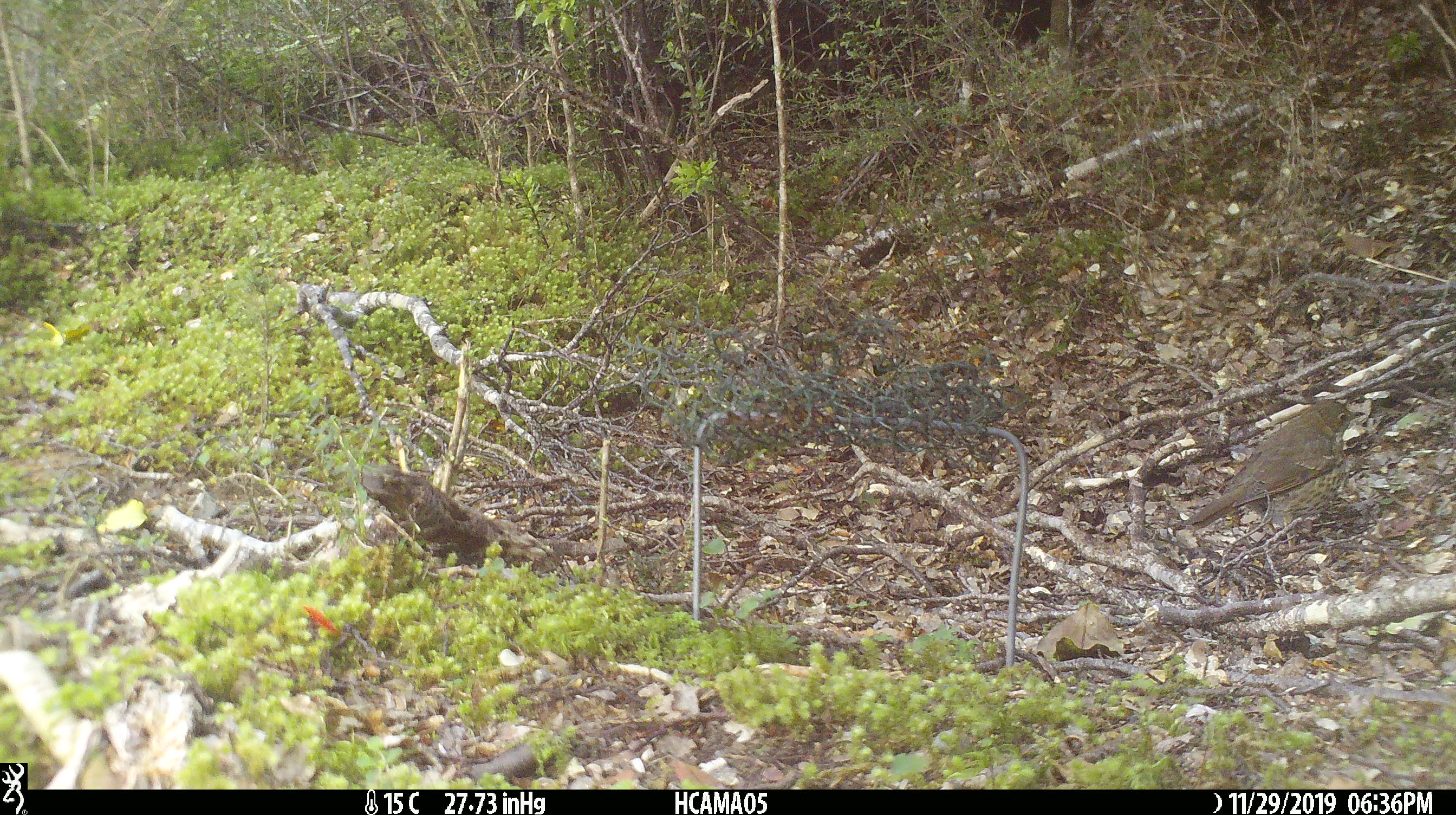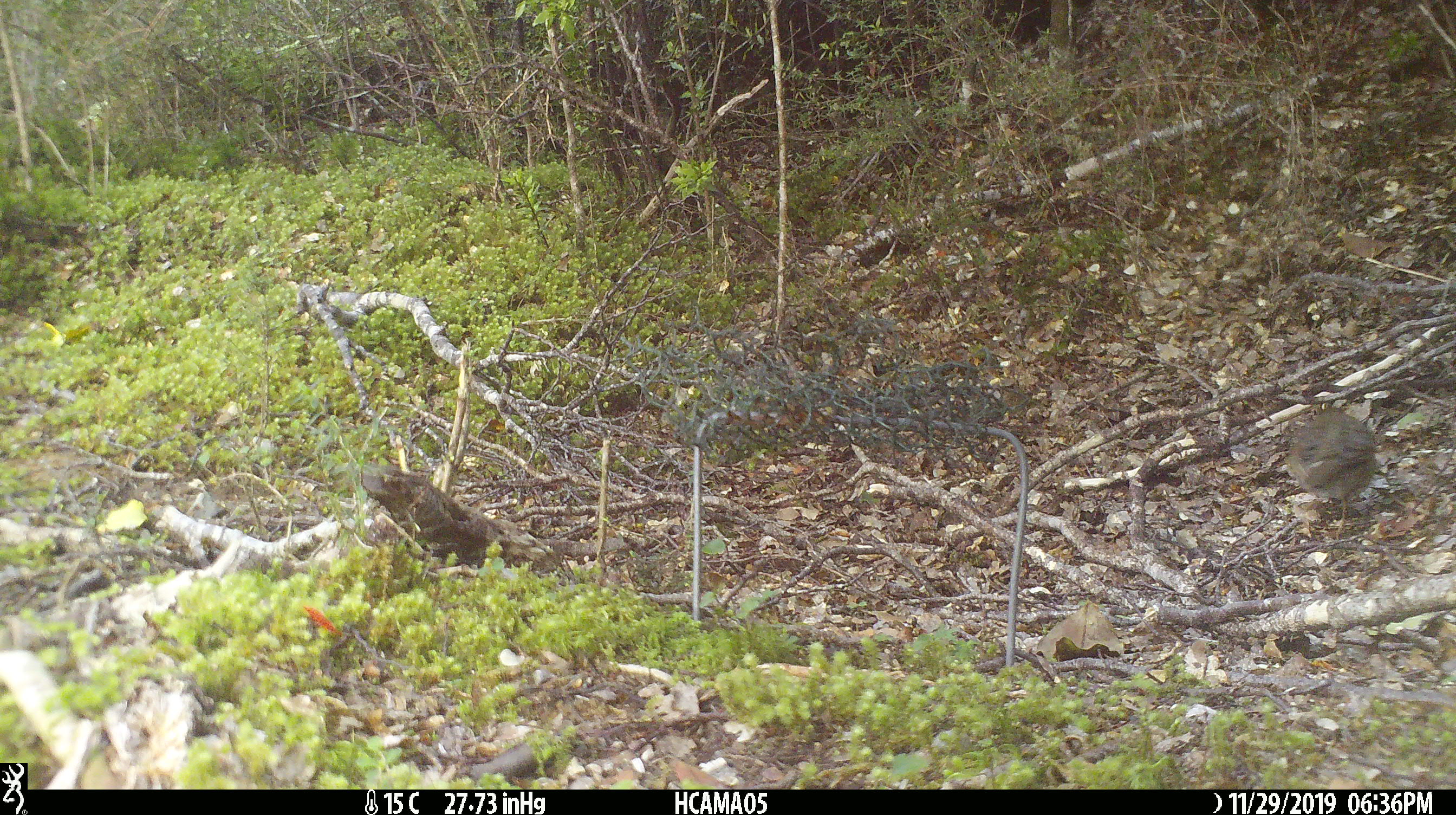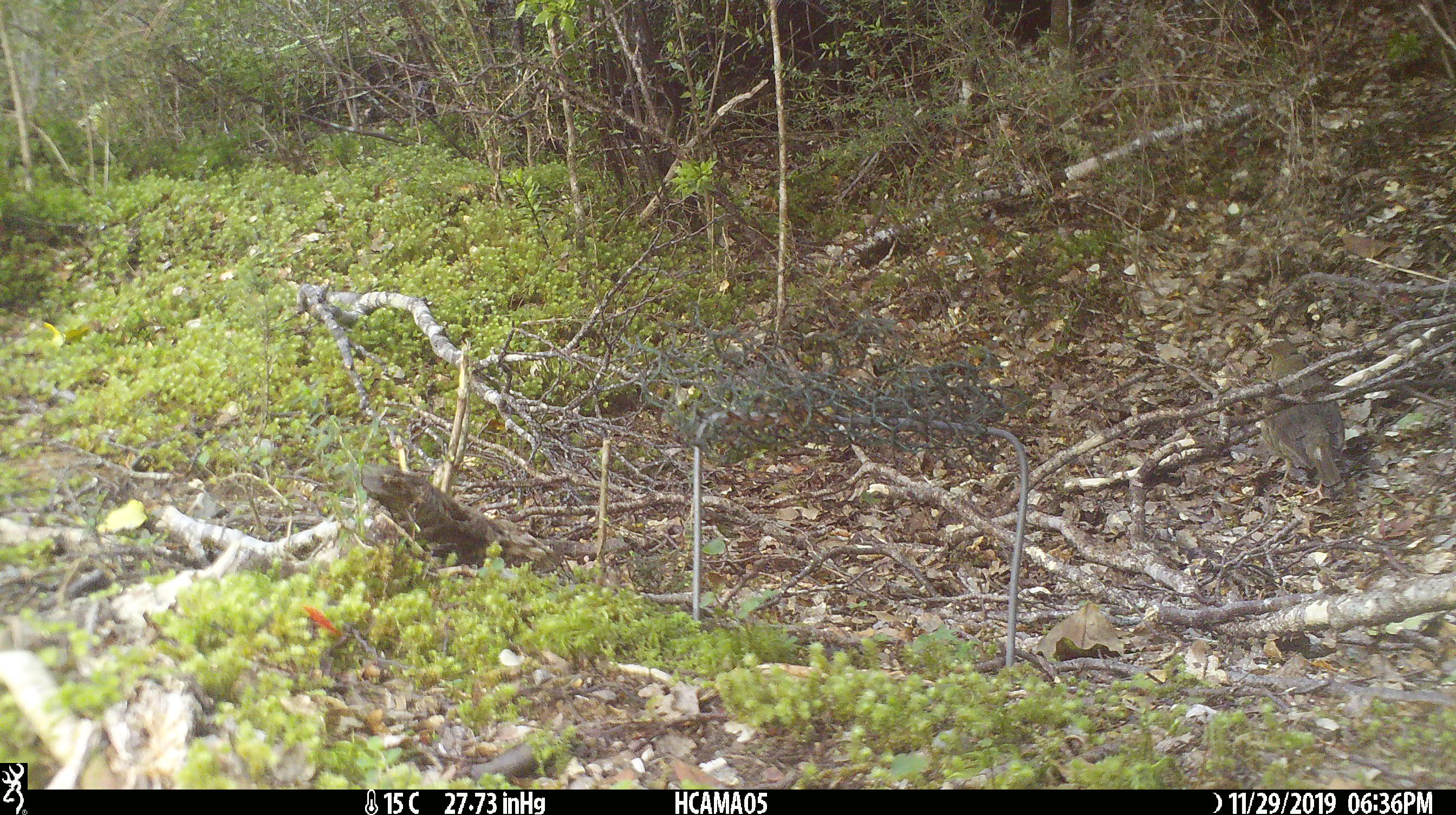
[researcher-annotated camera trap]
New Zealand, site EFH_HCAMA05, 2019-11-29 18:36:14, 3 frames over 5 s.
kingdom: Animalia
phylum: Chordata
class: Aves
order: Passeriformes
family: Turdidae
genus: Turdus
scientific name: Turdus philomelos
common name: song thrush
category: thrush